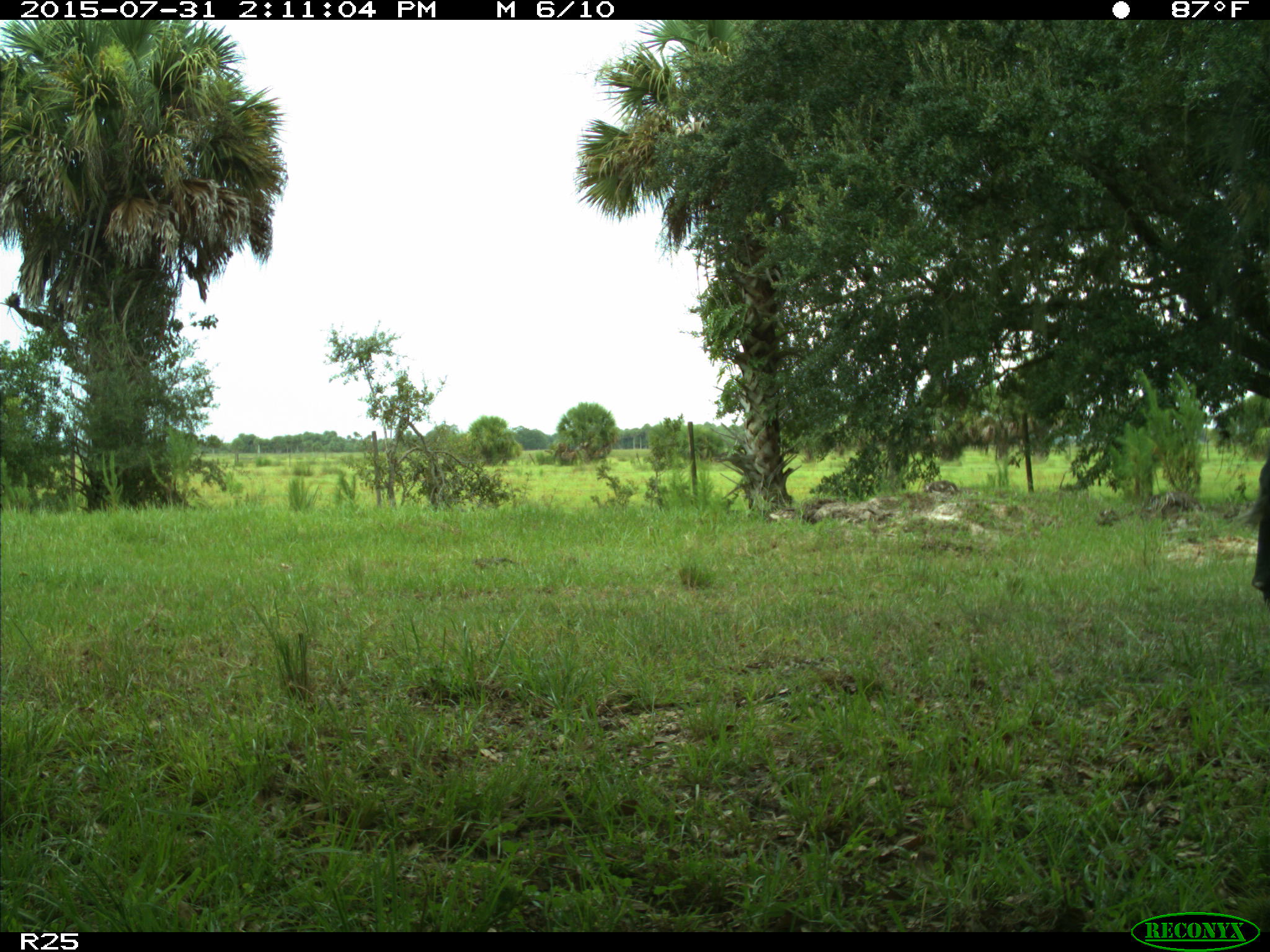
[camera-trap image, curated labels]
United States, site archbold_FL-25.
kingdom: Animalia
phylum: Chordata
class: Mammalia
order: Artiodactyla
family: Bovidae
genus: Bos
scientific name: Bos taurus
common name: domestic cow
Bos taurus (domestic cow).